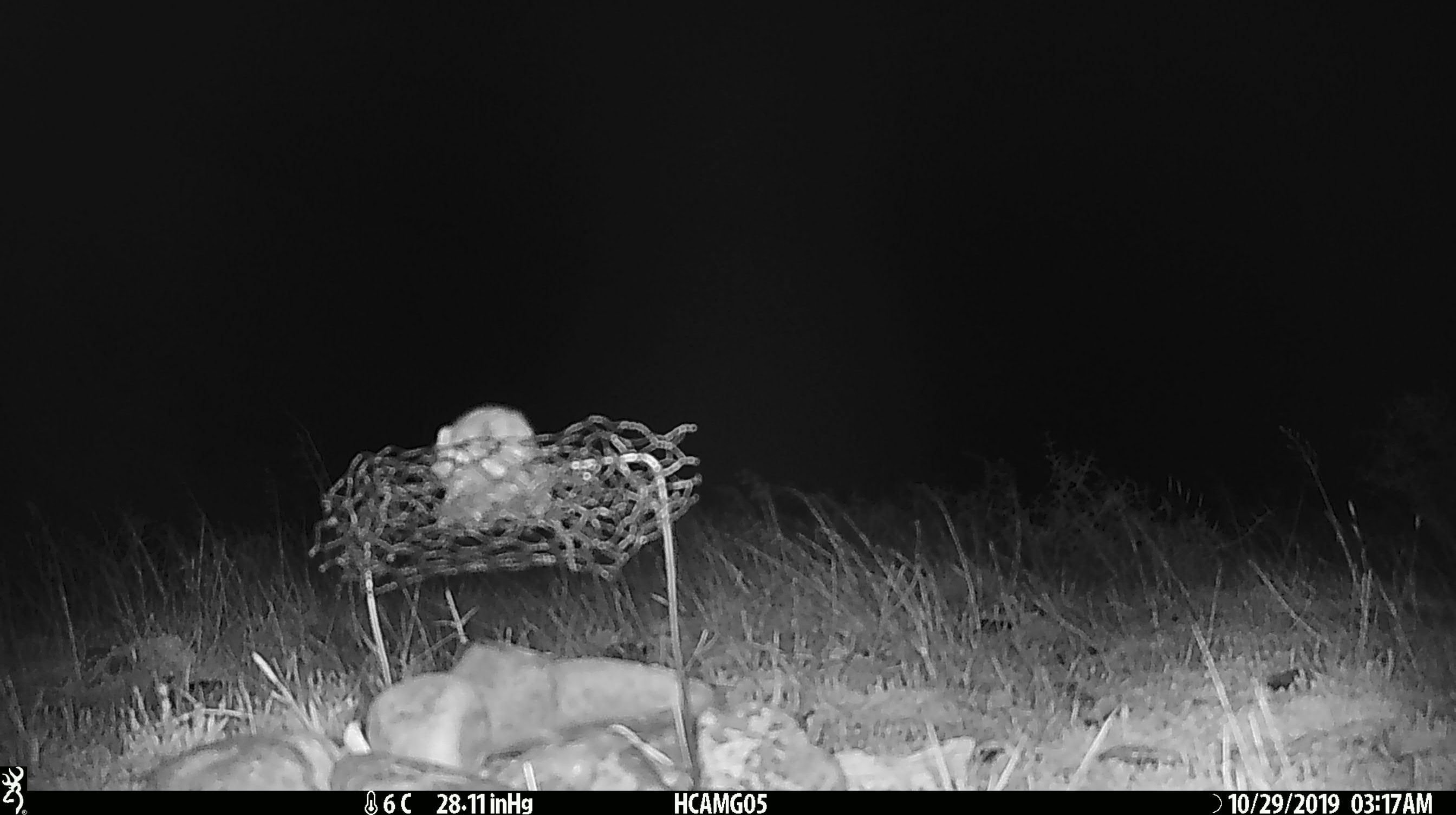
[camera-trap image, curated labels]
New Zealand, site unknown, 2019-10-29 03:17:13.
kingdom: Animalia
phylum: Chordata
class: Mammalia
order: Rodentia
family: Muridae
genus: Mus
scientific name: Mus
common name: mouse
Mouse (Mus).